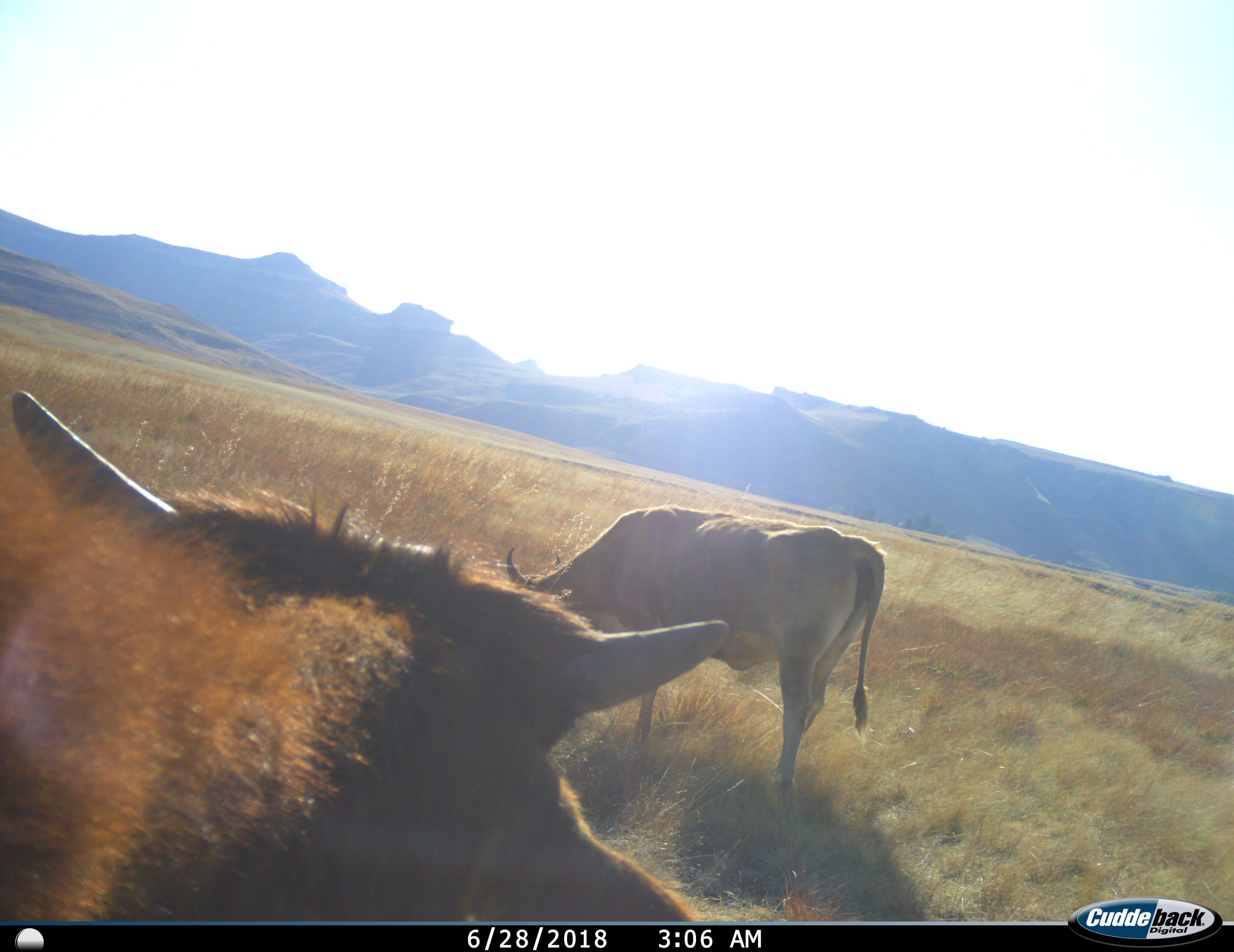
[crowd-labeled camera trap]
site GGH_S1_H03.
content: unidentified animal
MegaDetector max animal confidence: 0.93